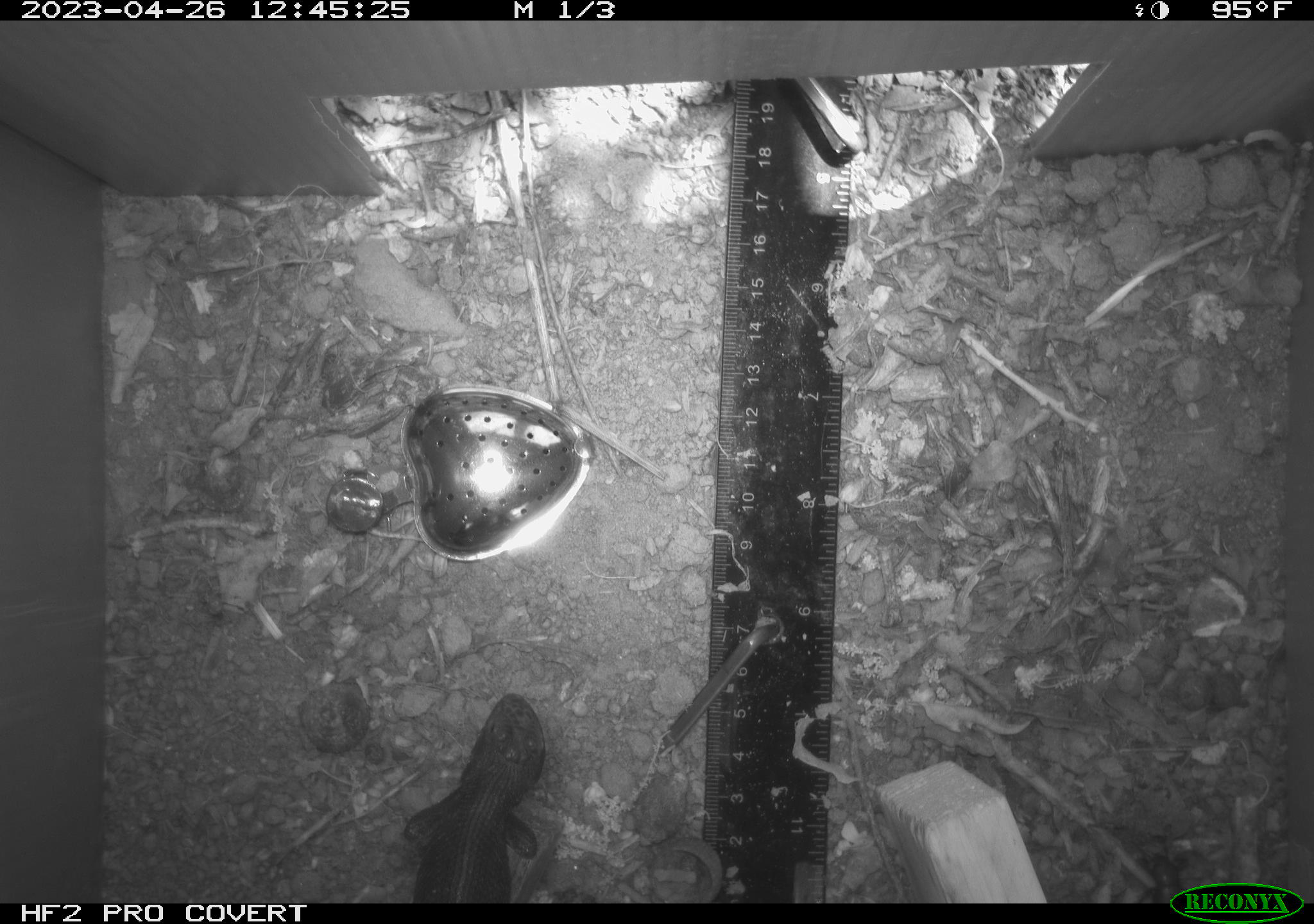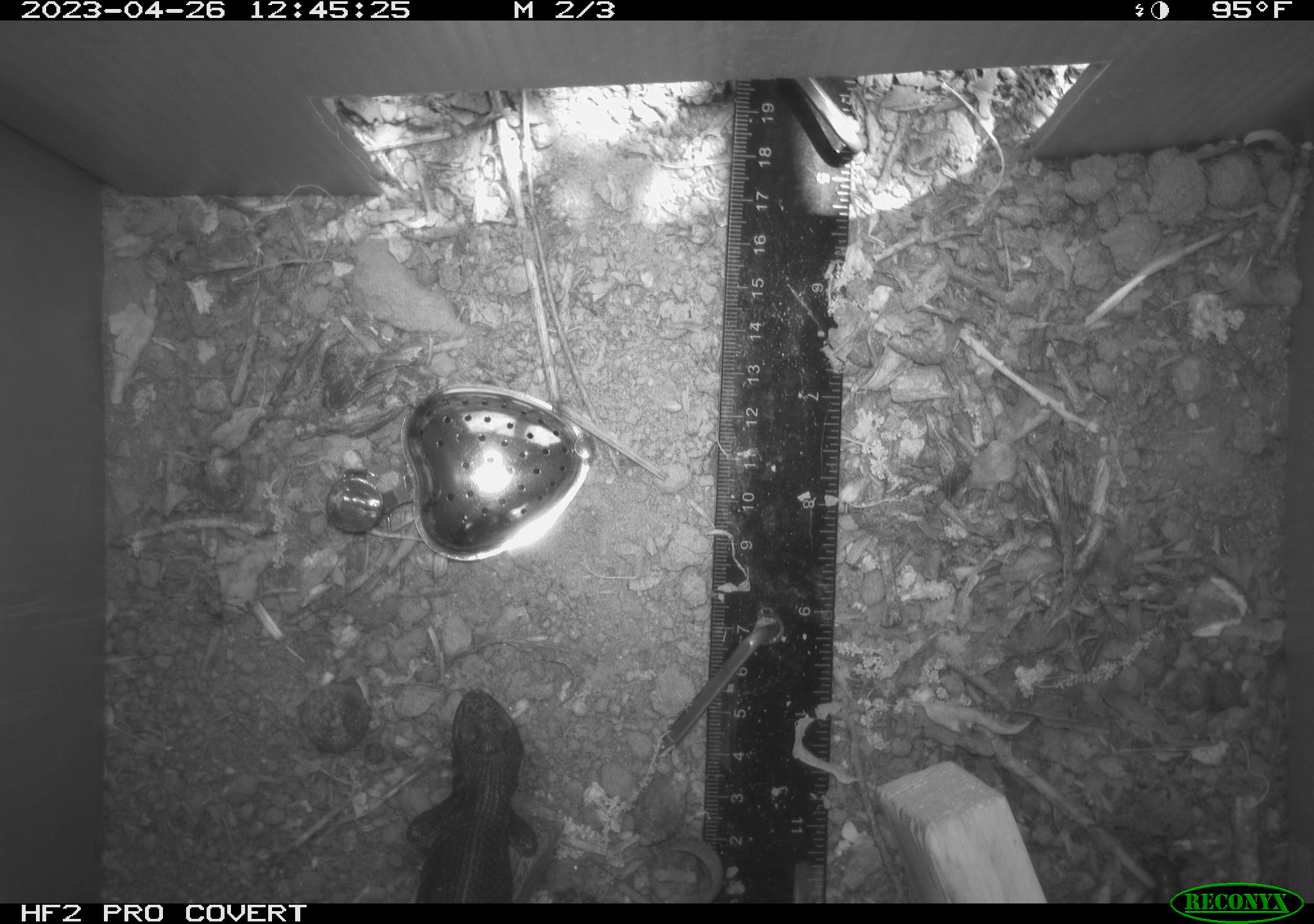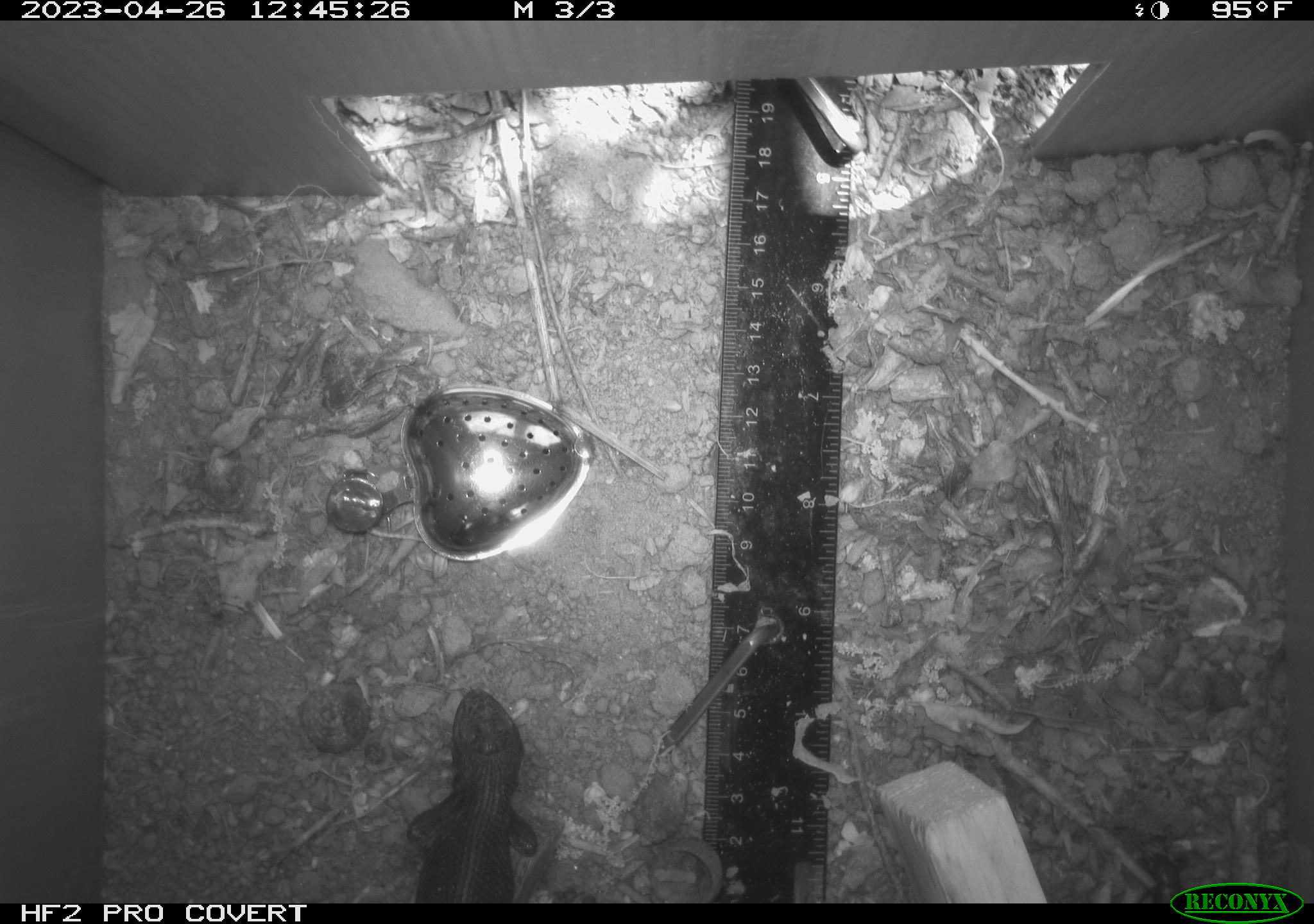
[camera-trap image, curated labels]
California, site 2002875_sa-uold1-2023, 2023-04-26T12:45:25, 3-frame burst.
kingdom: Animalia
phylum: Chordata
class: Reptilia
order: Squamata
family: Phrynosomatidae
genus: Sceloporus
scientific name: Sceloporus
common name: spiny lizards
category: sceloporus species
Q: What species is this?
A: Sceloporus species (spiny lizards) (Sceloporus).